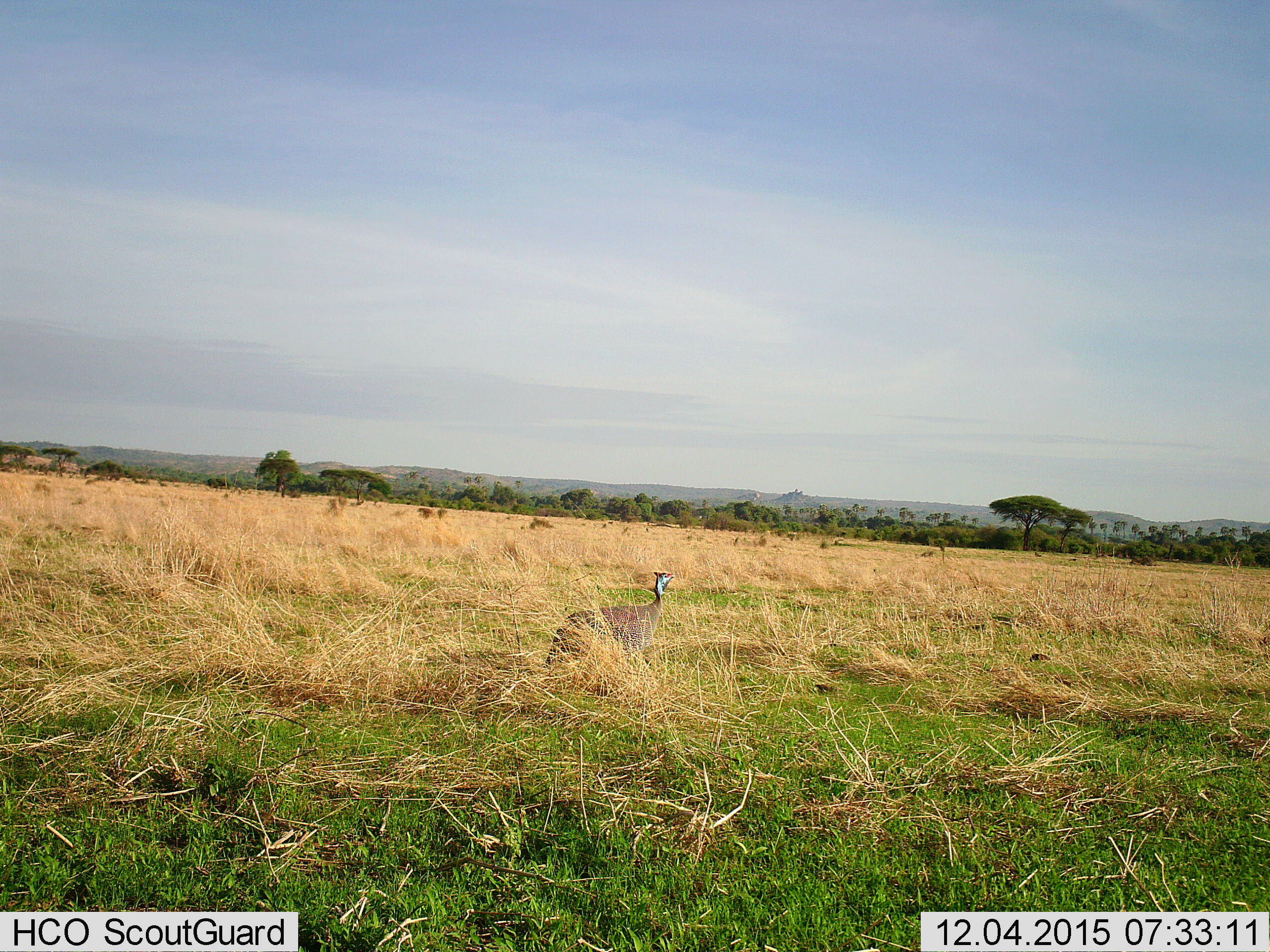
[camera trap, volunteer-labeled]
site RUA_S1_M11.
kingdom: Animalia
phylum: Chordata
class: Aves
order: Galliformes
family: Numididae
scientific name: Numididae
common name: guineafowl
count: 1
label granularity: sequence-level